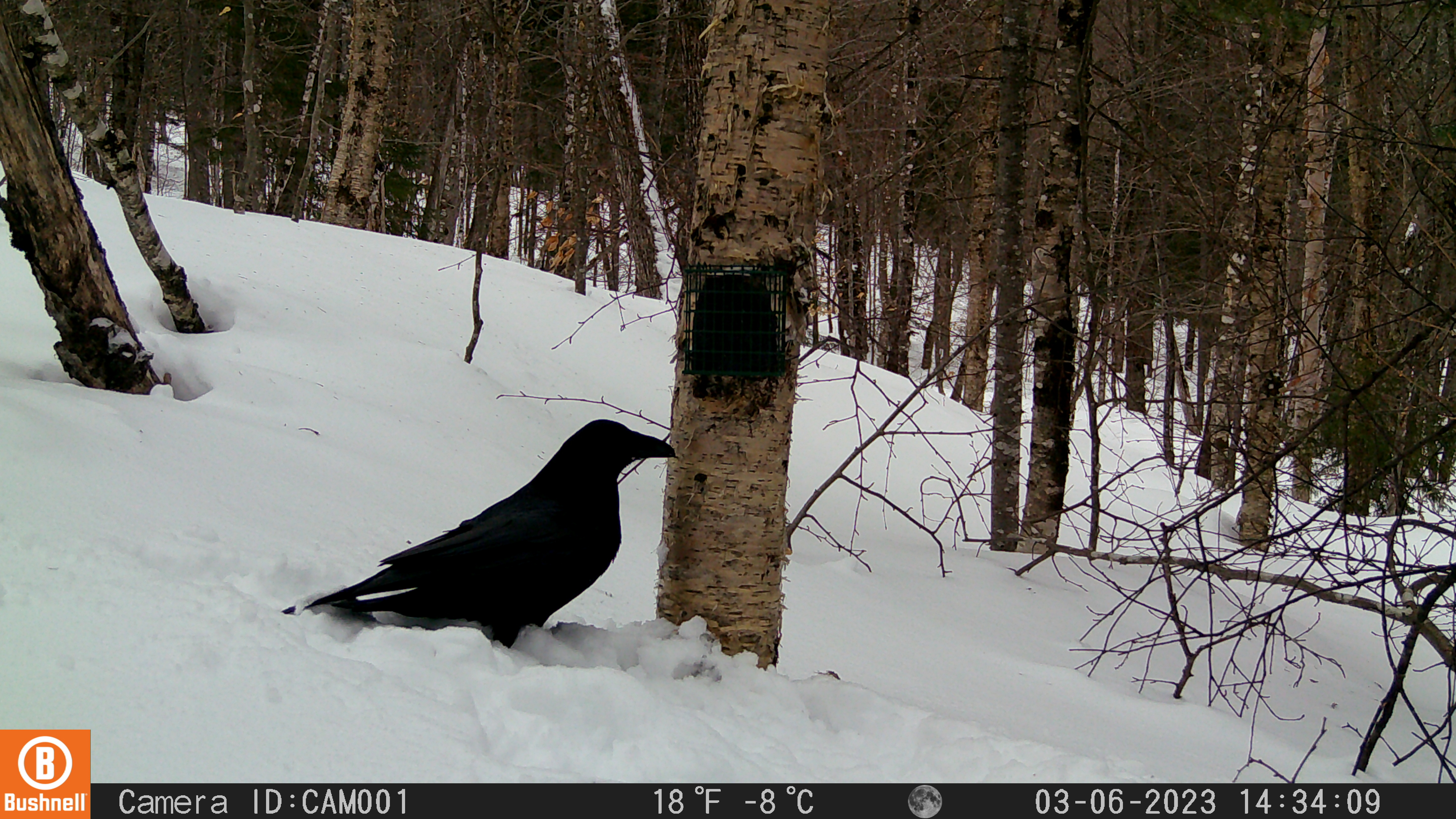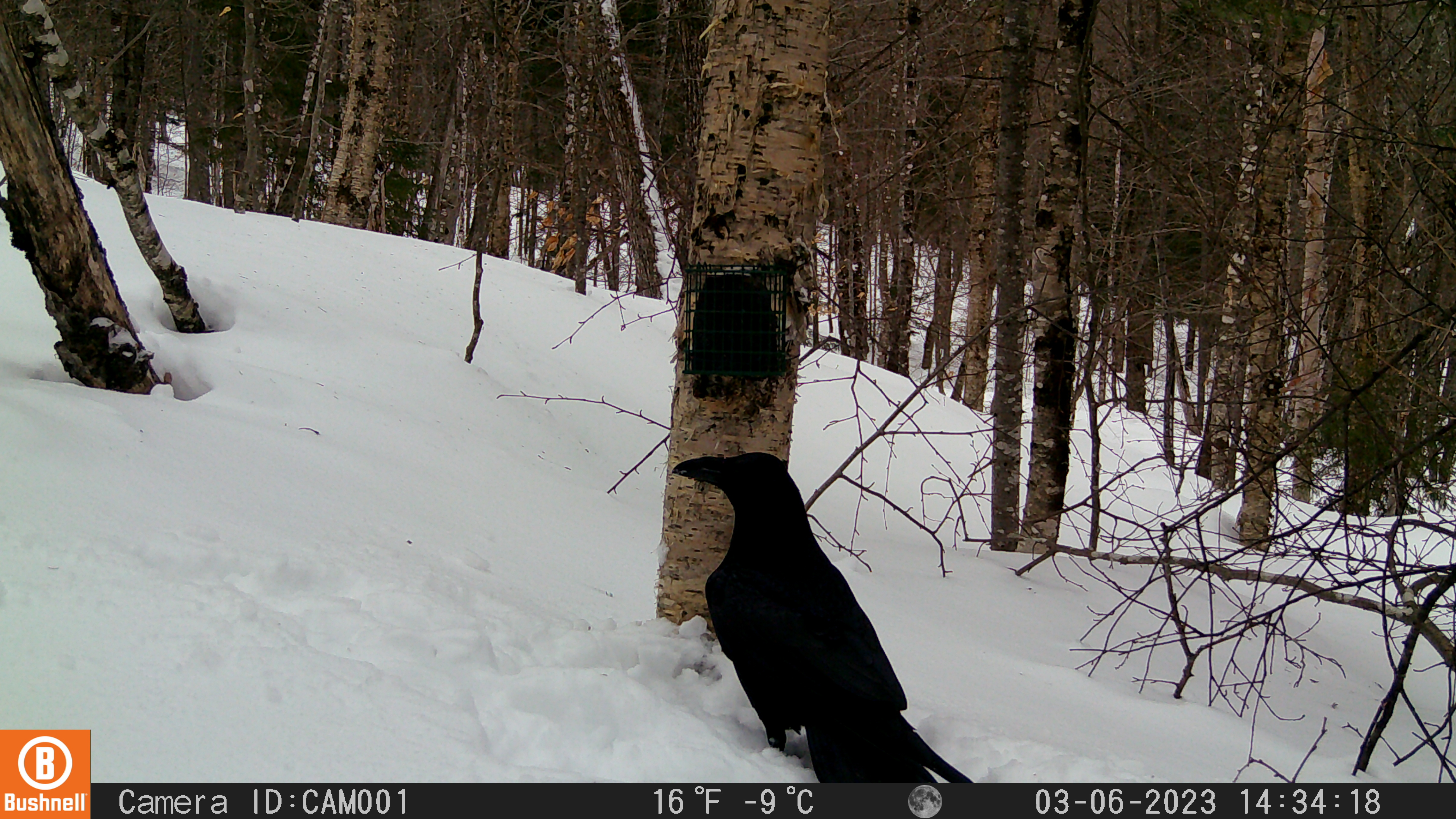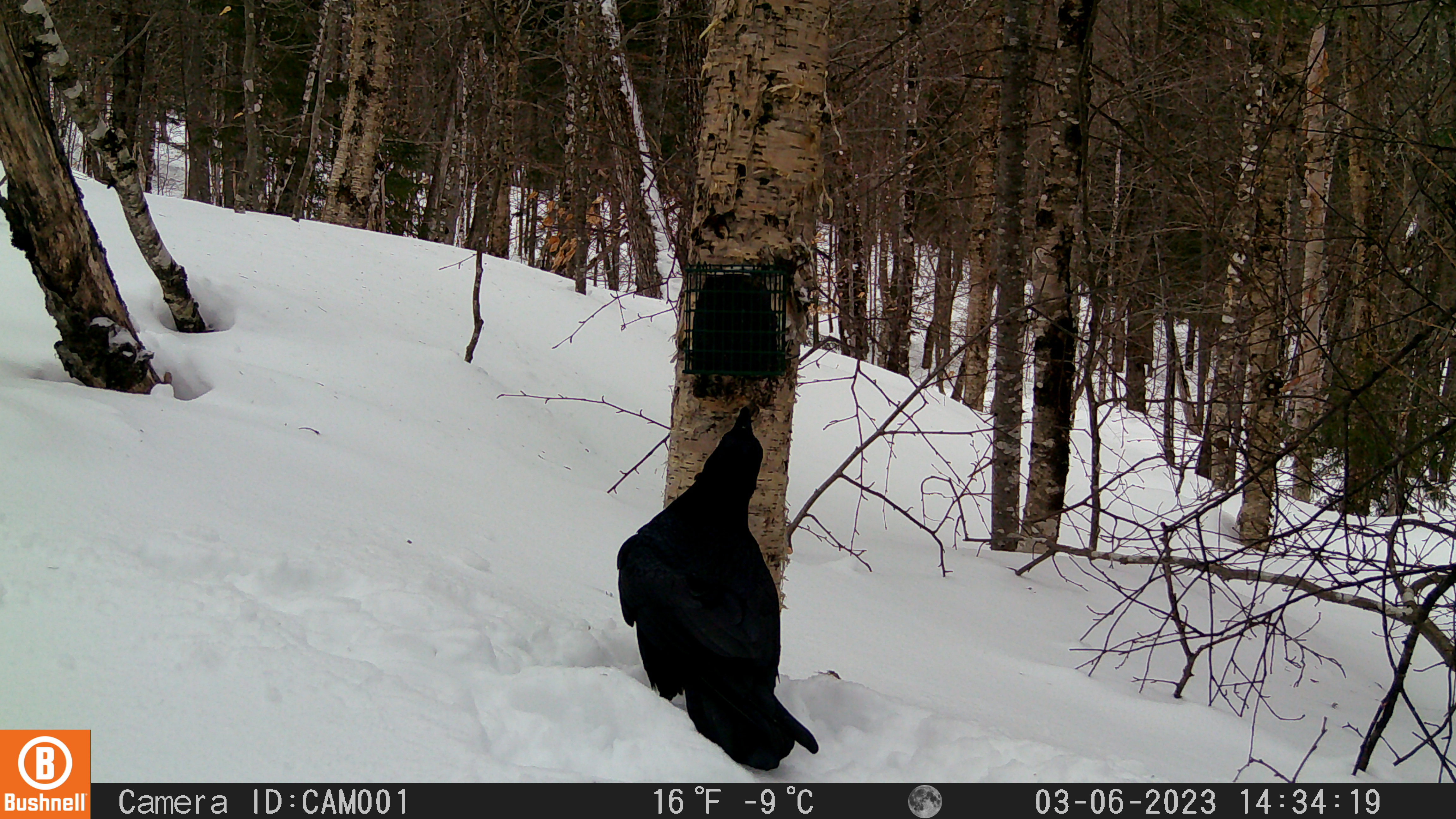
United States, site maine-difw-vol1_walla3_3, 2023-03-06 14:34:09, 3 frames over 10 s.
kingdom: Animalia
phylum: Chordata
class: Aves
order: Passeriformes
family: Corvidae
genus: Corvus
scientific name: Corvus corax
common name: common raven